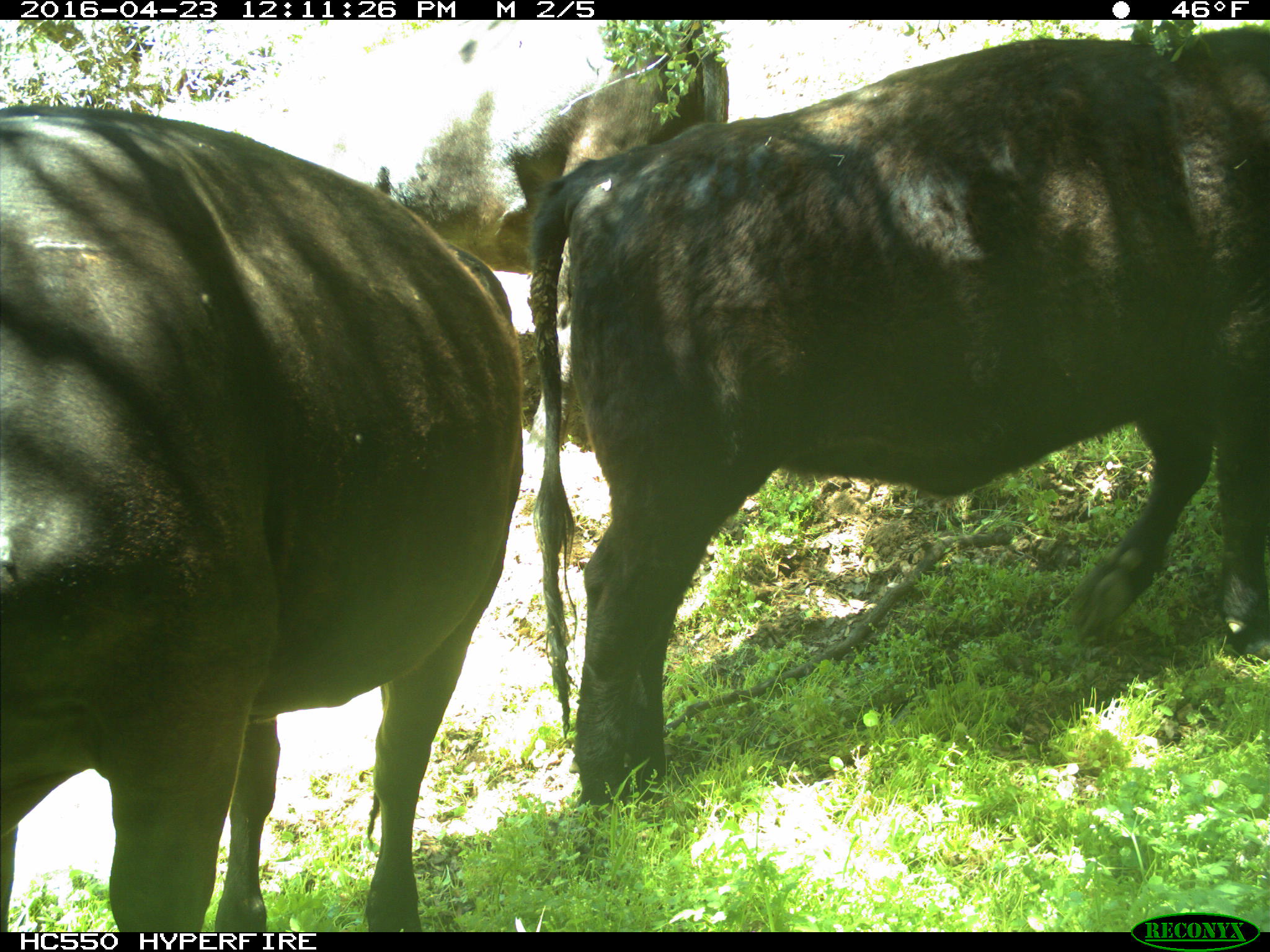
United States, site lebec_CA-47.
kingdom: Animalia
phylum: Chordata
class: Mammalia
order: Artiodactyla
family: Bovidae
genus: Bos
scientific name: Bos taurus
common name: domestic cow